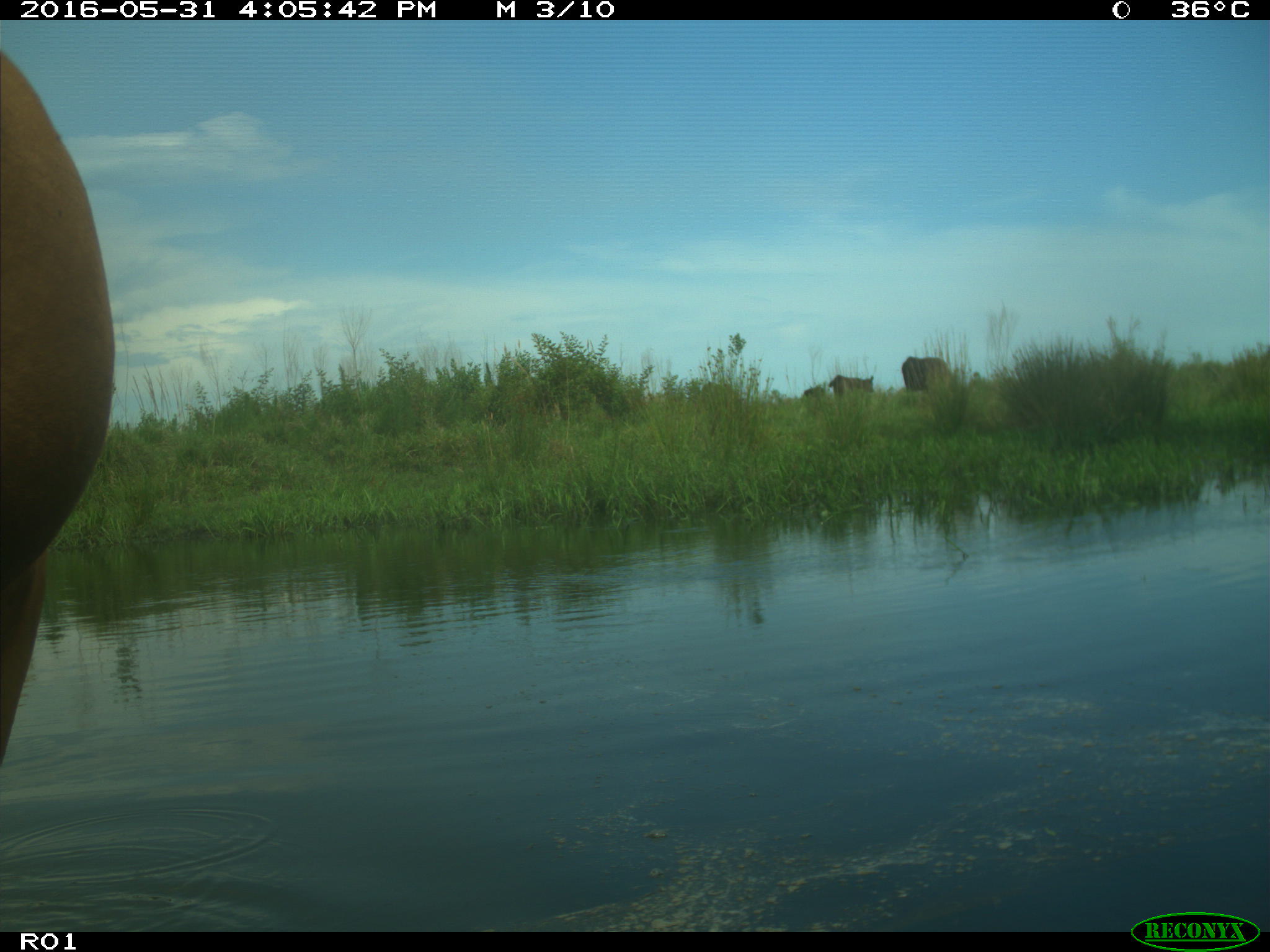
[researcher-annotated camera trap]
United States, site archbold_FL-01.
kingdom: Animalia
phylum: Chordata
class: Mammalia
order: Artiodactyla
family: Bovidae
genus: Bos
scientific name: Bos taurus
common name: domestic cow